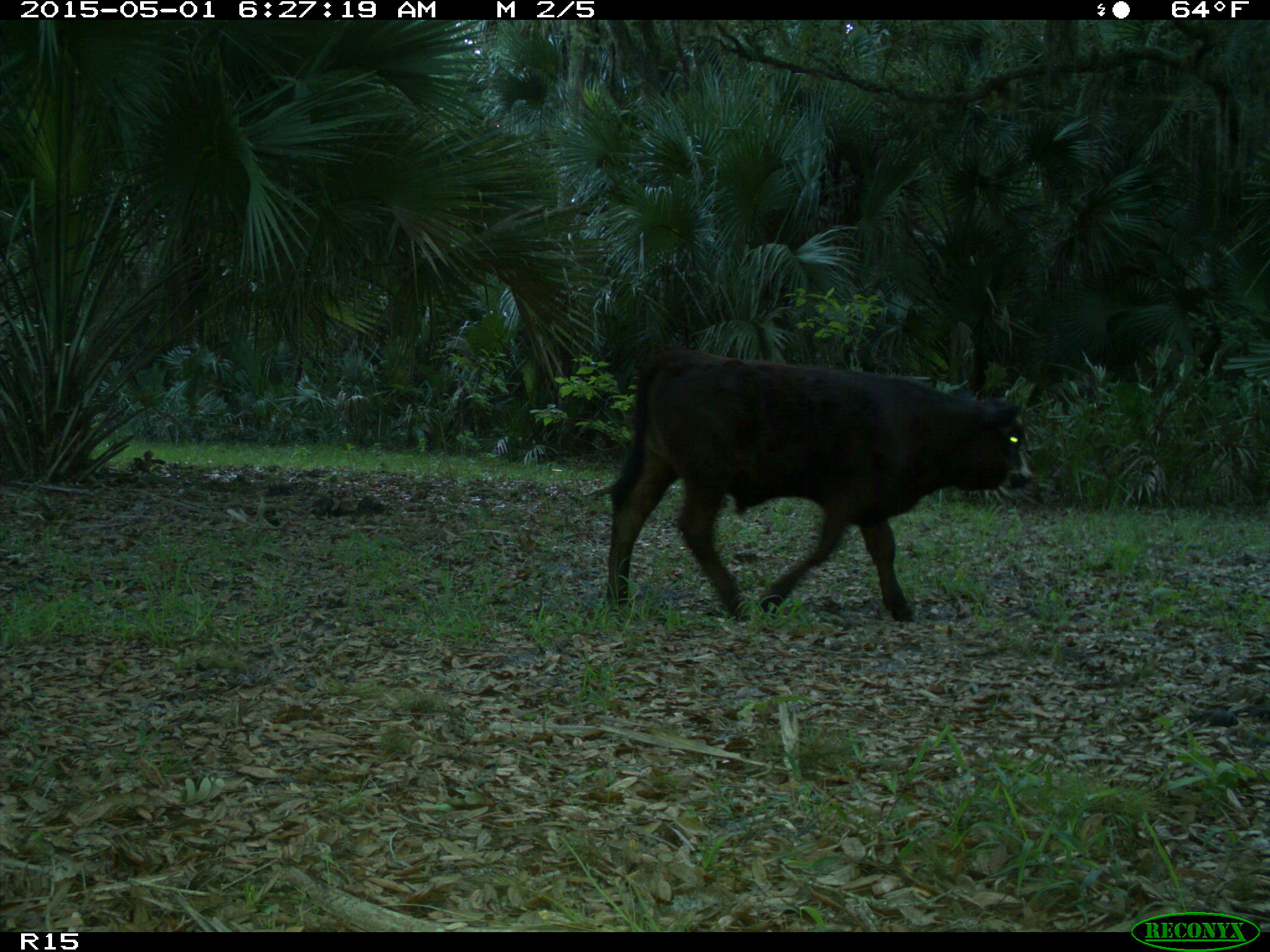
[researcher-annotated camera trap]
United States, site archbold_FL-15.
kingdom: Animalia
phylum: Chordata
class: Mammalia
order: Artiodactyla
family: Bovidae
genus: Bos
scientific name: Bos taurus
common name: domestic cow